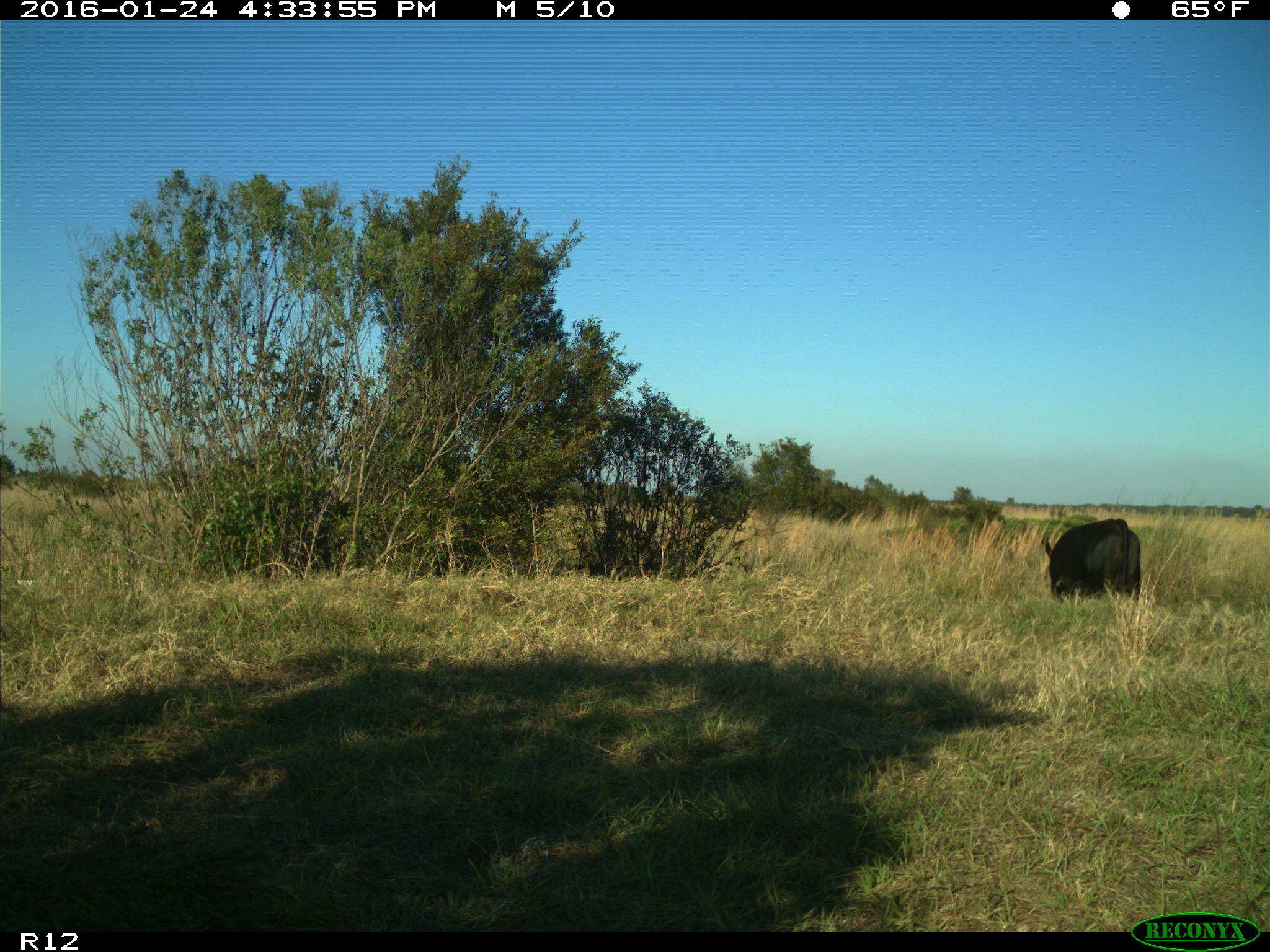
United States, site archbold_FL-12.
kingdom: Animalia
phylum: Chordata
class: Mammalia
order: Artiodactyla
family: Bovidae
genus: Bos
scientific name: Bos taurus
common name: domestic cow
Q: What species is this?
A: Bos taurus (domestic cow).